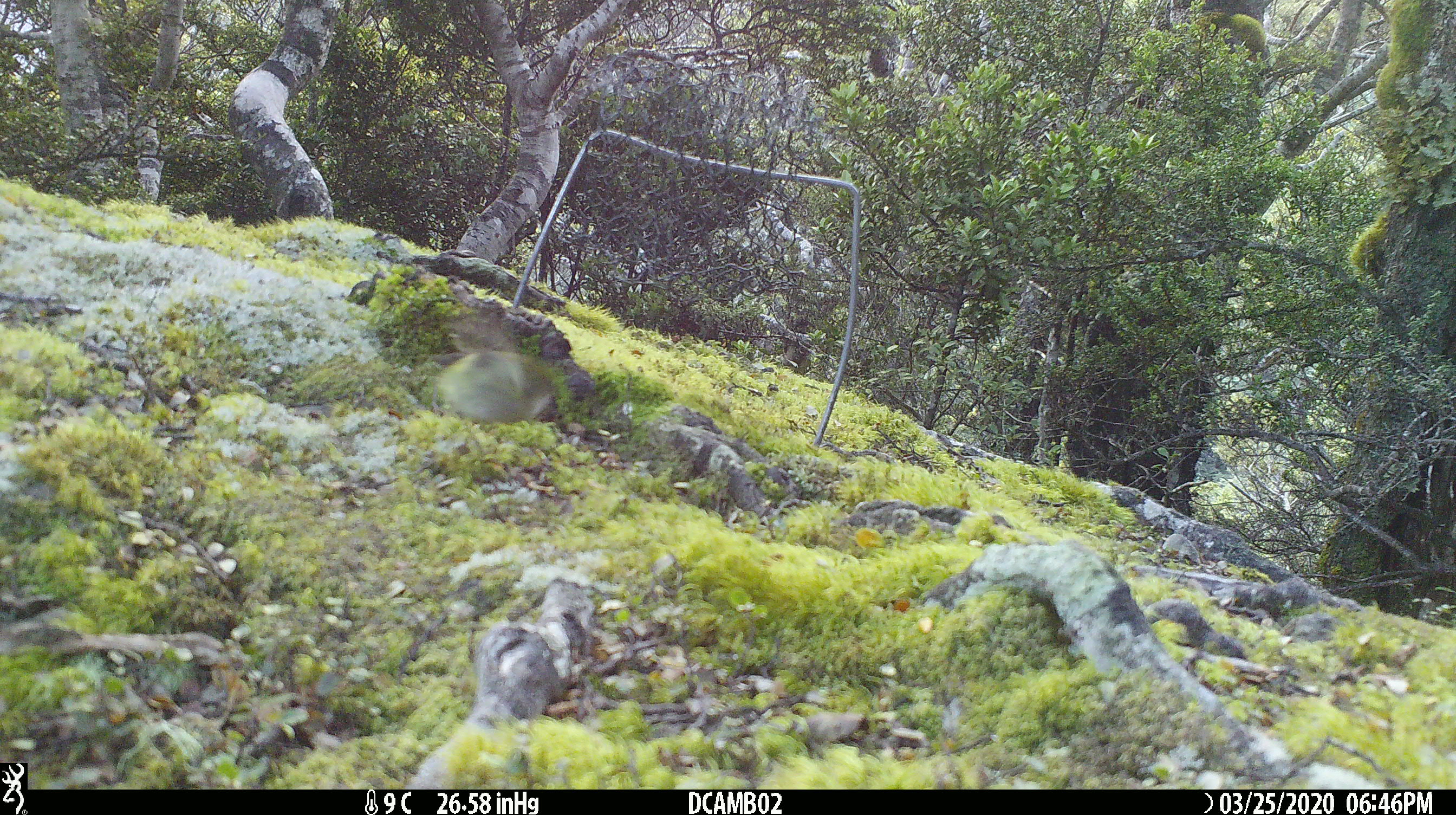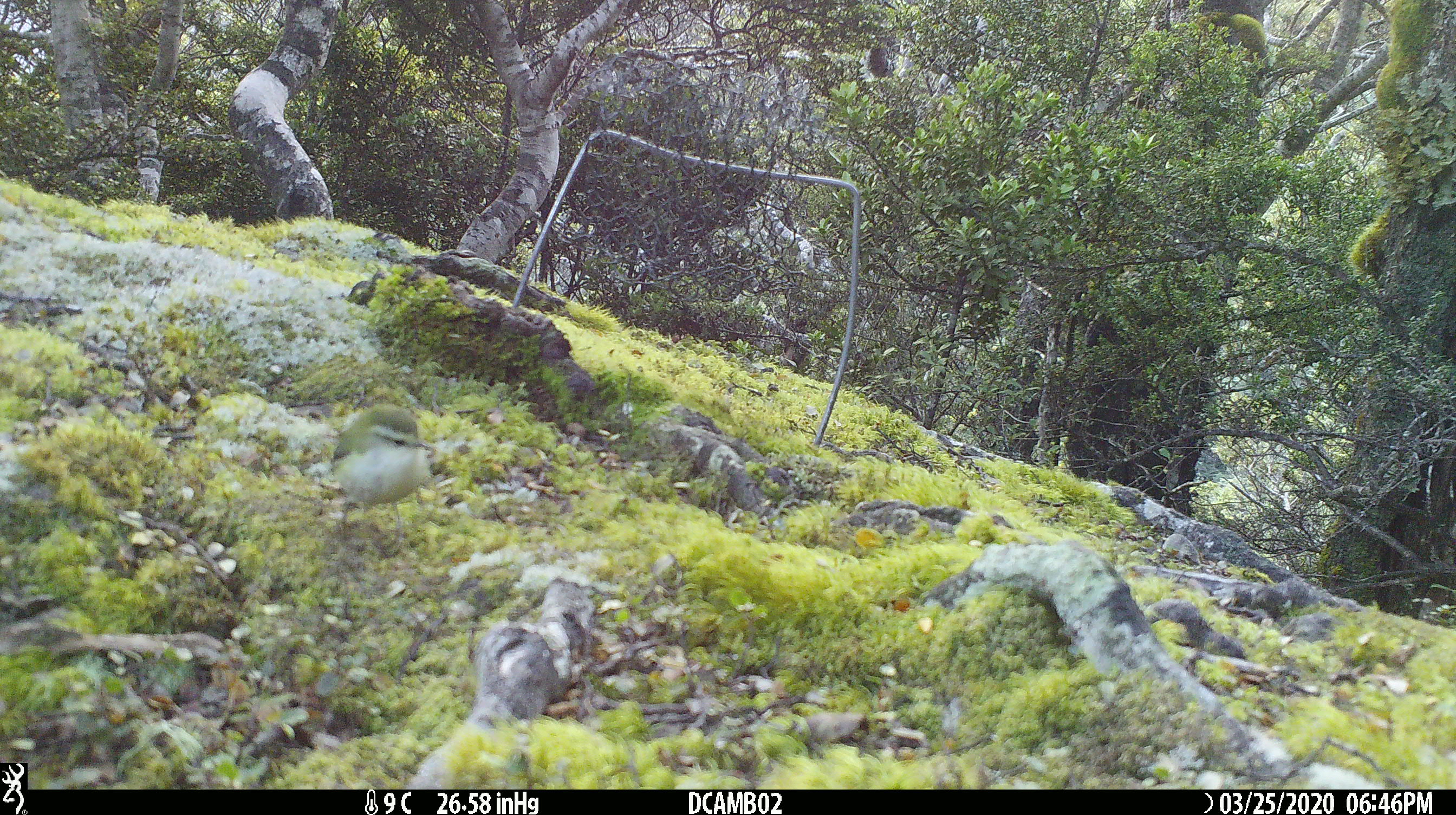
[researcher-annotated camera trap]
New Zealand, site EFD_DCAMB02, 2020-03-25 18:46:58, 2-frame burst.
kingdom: Animalia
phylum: Chordata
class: Aves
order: Passeriformes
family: Acanthisittidae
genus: Acanthisitta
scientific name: Acanthisitta chloris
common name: rifleman